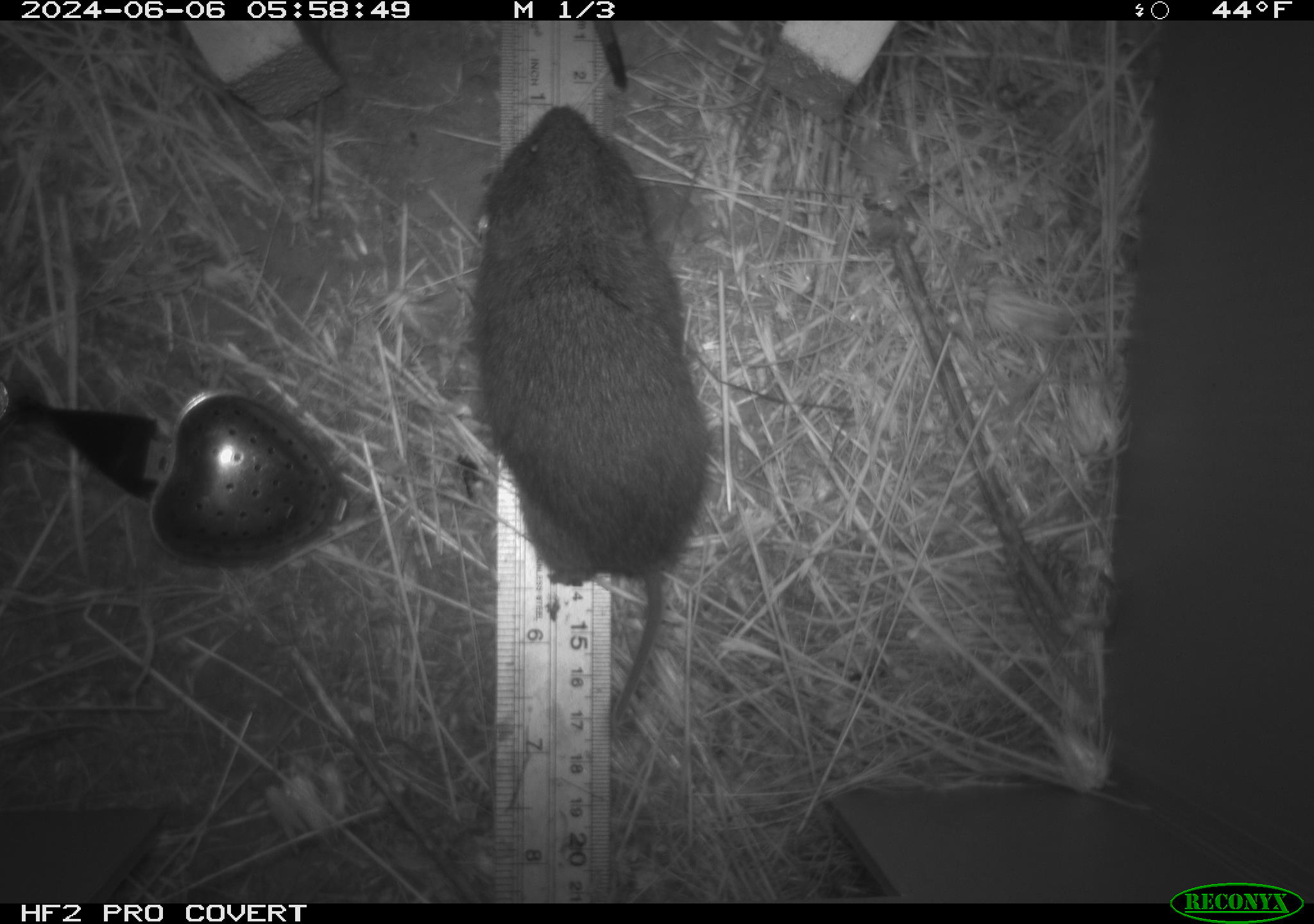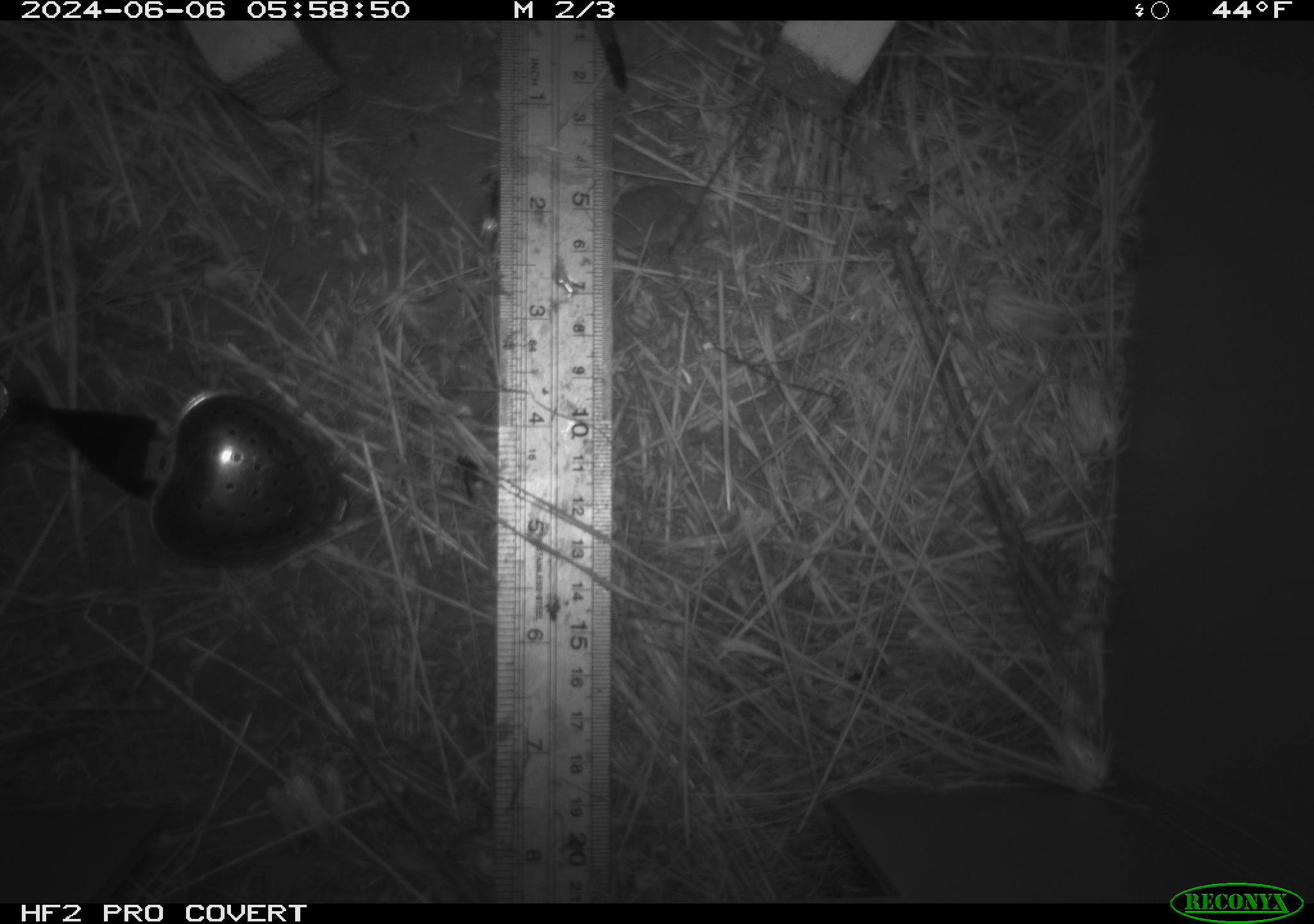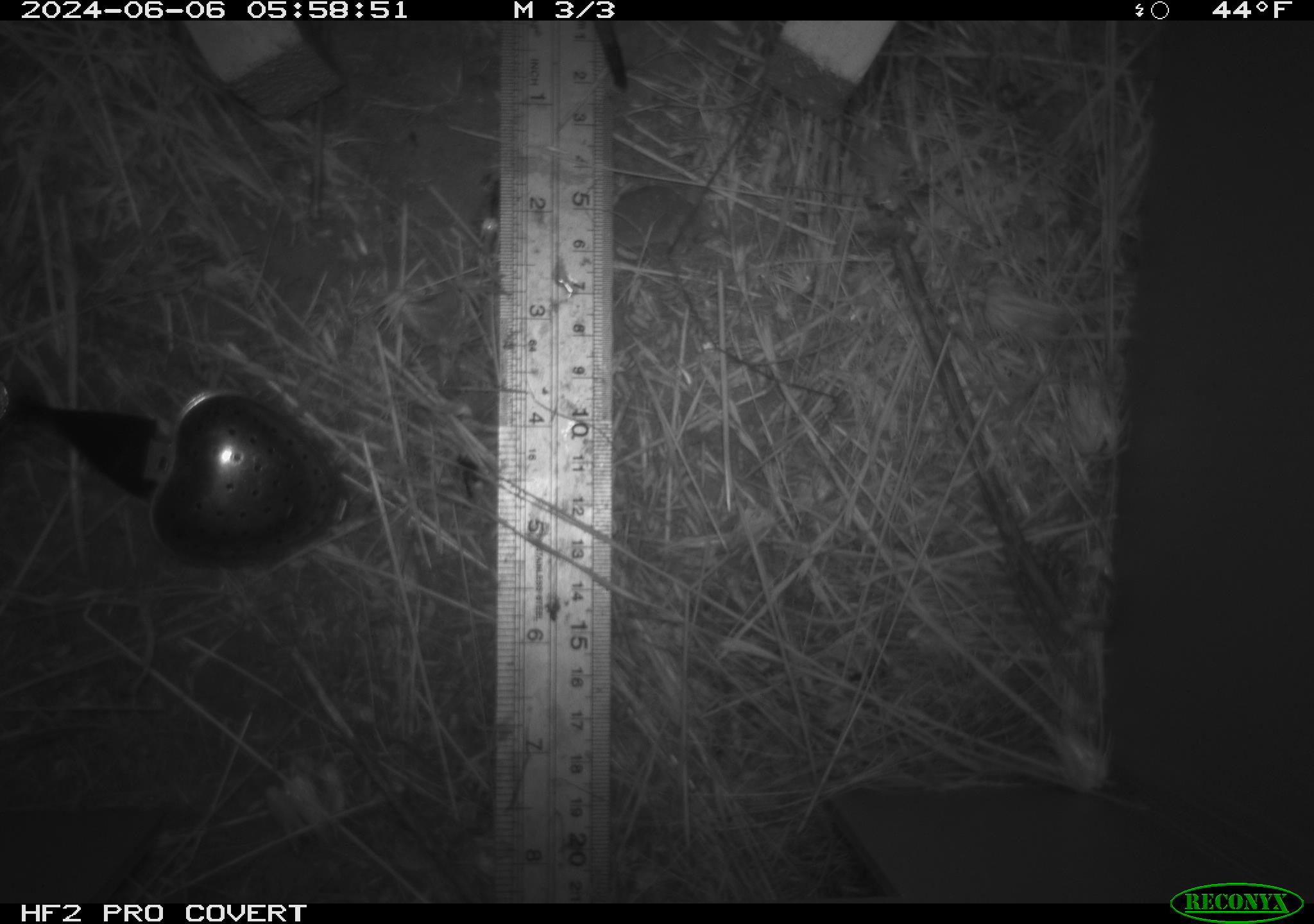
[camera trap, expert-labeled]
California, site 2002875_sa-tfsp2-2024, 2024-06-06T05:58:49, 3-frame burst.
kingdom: Animalia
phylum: Chordata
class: Mammalia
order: Rodentia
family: Cricetidae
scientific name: Arvicolinae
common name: voles, lemmings, and muskrats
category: arvicolinae subfamily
Arvicolinae subfamily (voles, lemmings, and muskrats) (Arvicolinae).